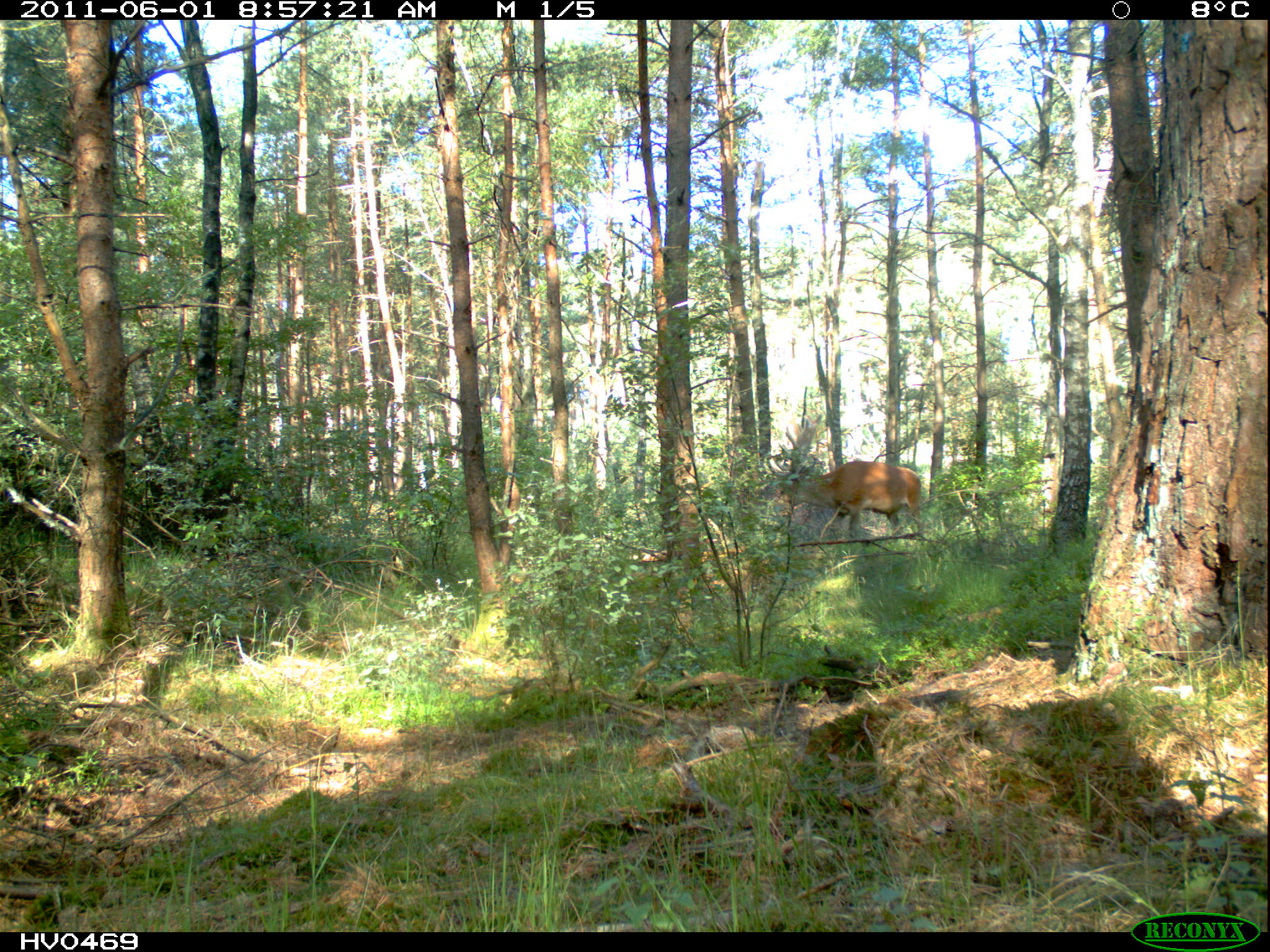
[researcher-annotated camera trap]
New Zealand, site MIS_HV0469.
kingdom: Animalia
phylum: Chordata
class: Mammalia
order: Artiodactyla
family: Cervidae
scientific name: Cervidae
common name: deer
Deer (Cervidae).